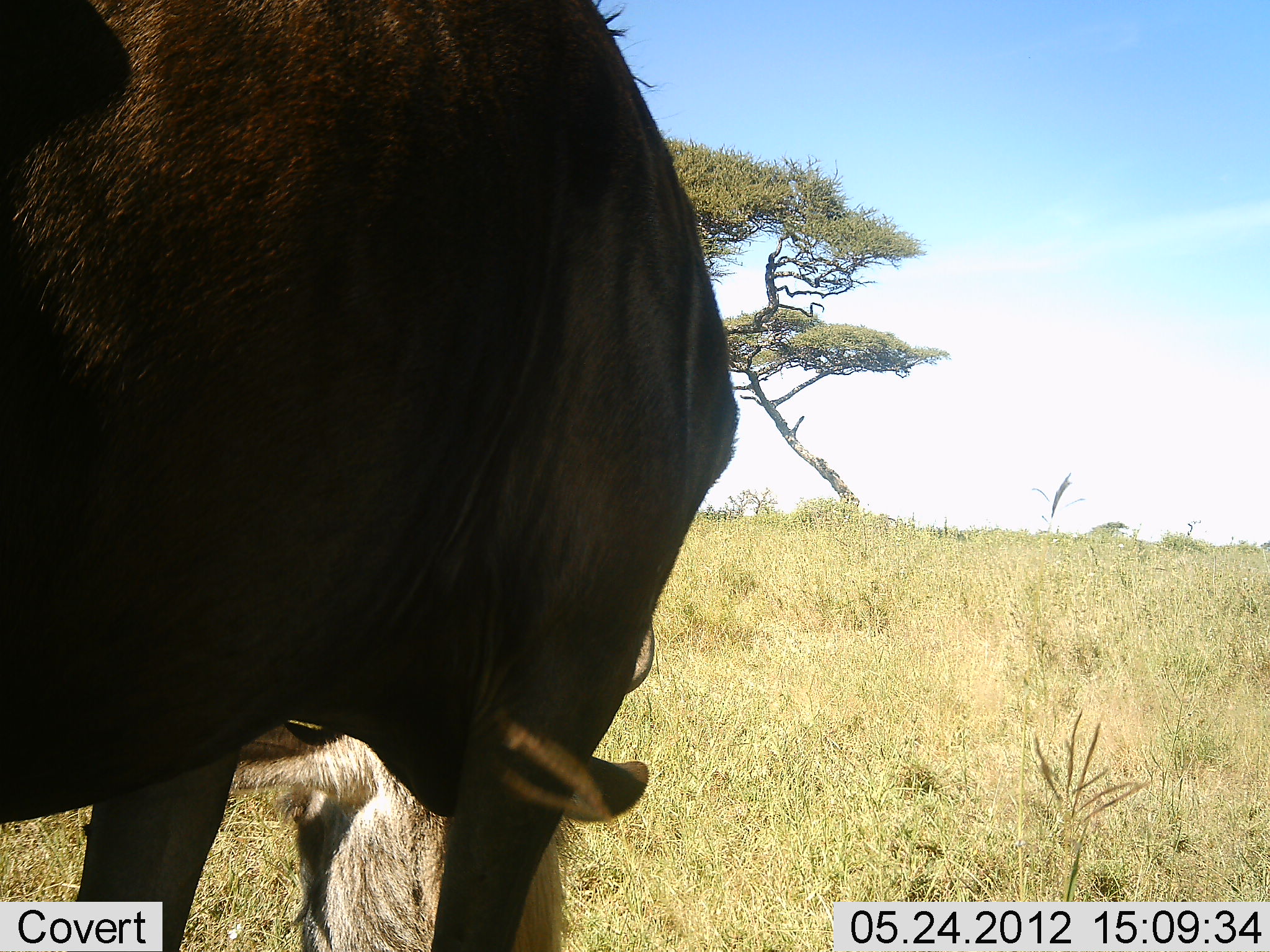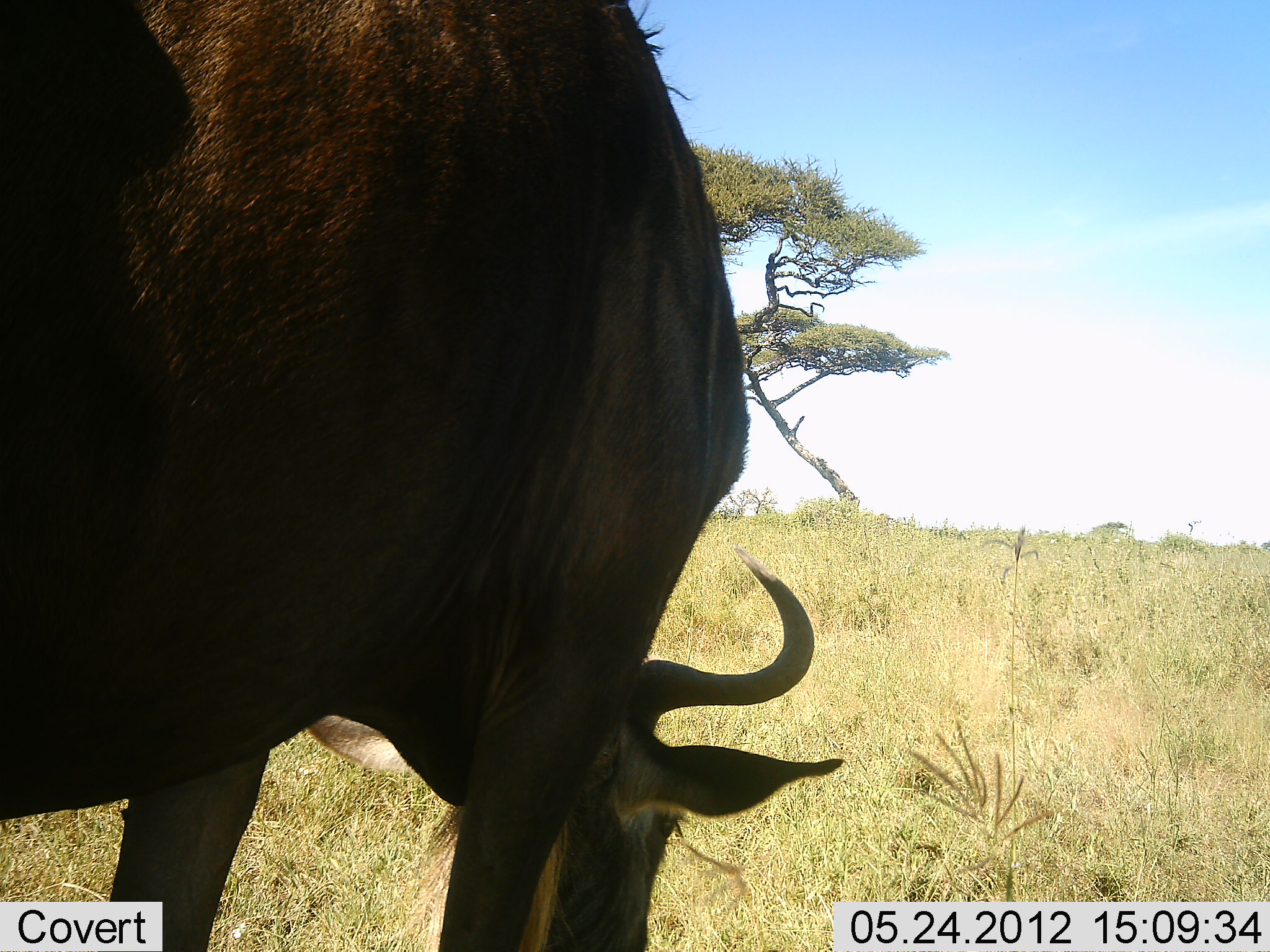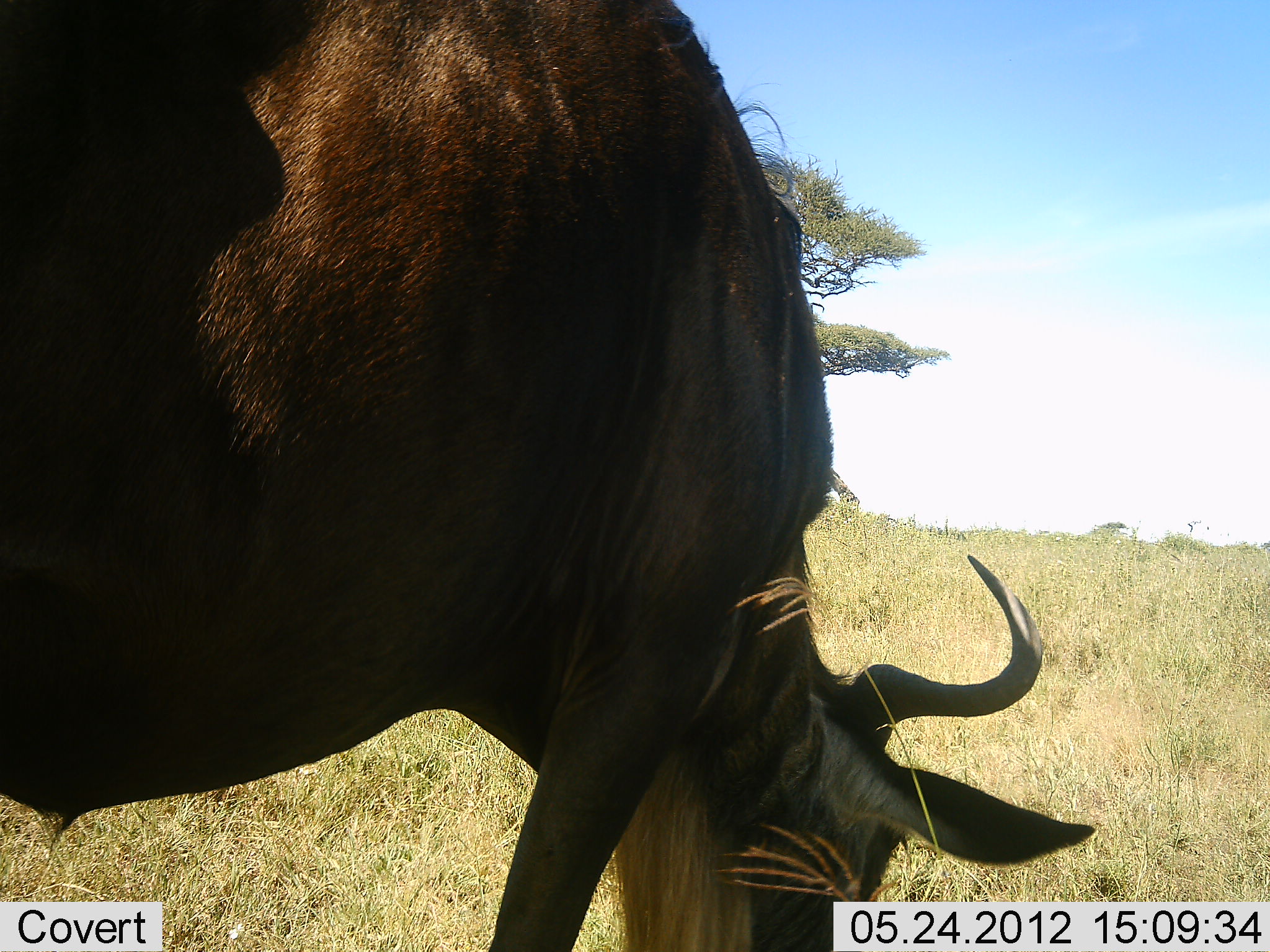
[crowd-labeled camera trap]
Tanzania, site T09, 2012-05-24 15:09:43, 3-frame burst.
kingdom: Animalia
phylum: Chordata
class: Mammalia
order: Artiodactyla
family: Bovidae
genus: Connochaetes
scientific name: Connochaetes taurinus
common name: blue wildebeest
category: wildebeest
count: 1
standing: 10%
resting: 0%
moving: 0%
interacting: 0%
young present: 0%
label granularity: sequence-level